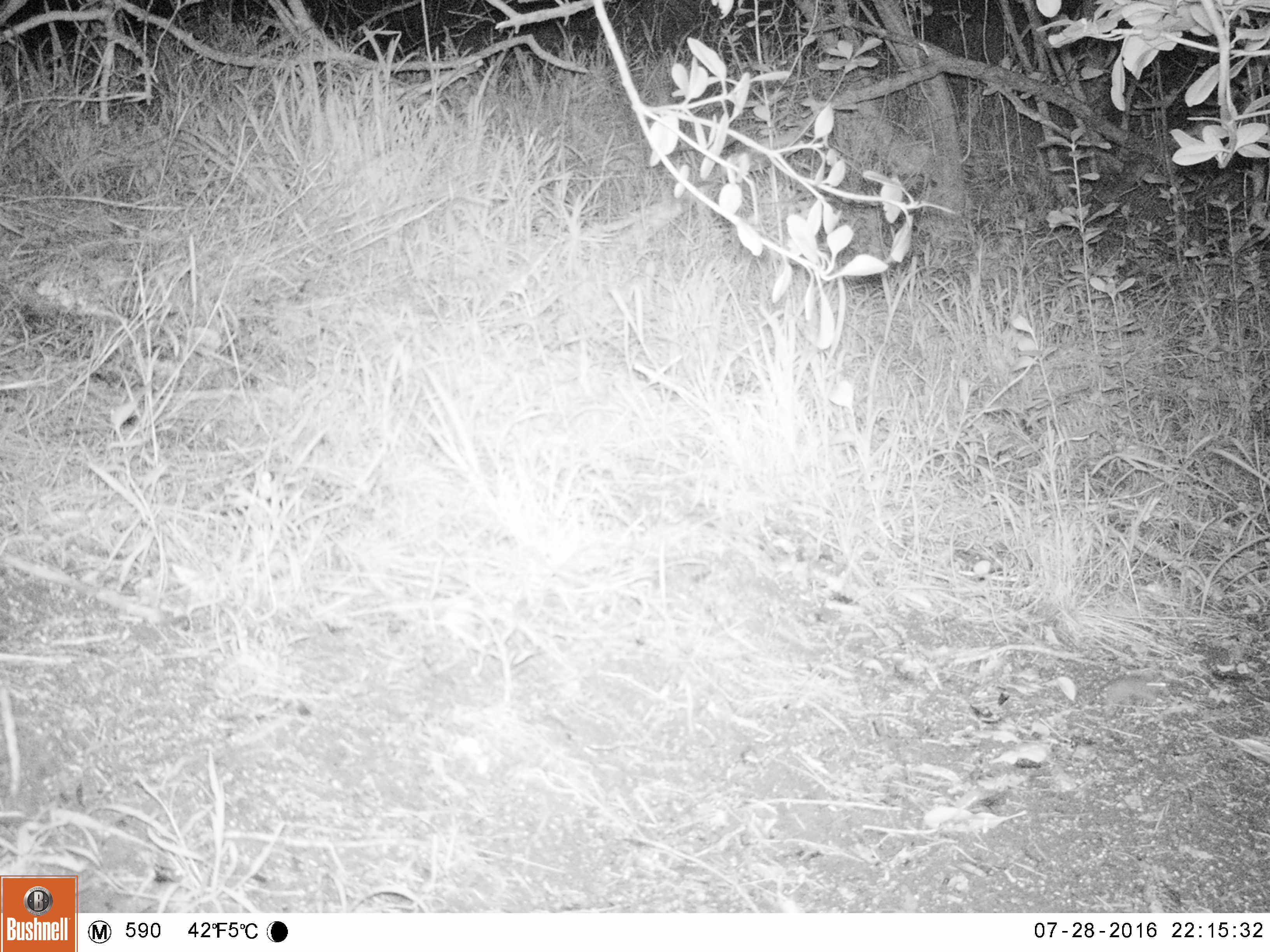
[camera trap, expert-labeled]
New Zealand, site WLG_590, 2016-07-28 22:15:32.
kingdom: Animalia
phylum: Chordata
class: Mammalia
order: Rodentia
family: Muridae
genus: Mus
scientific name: Mus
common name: mouse